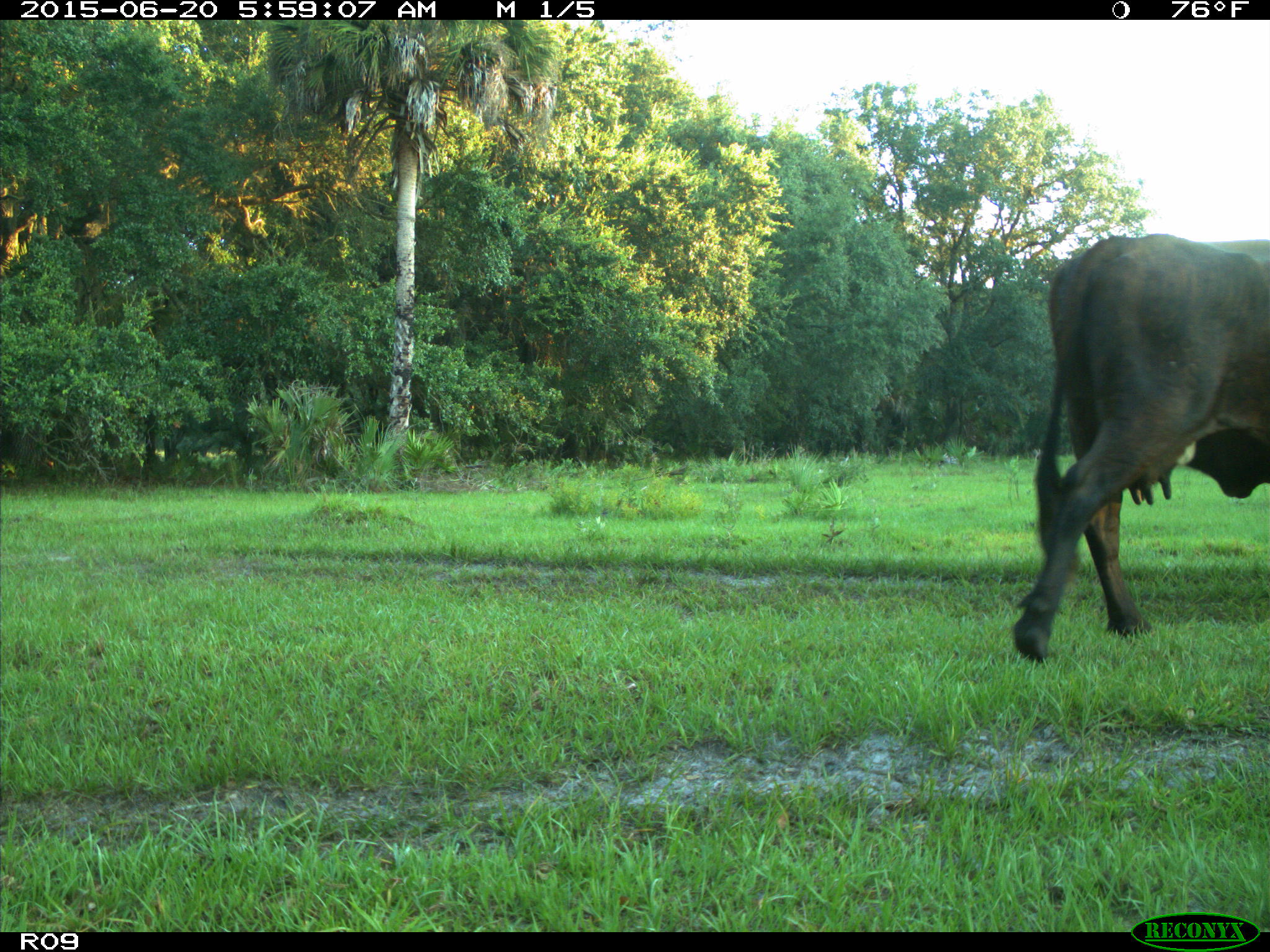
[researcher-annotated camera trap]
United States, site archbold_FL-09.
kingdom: Animalia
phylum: Chordata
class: Mammalia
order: Artiodactyla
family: Bovidae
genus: Bos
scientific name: Bos taurus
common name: domestic cow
Bos taurus (domestic cow).